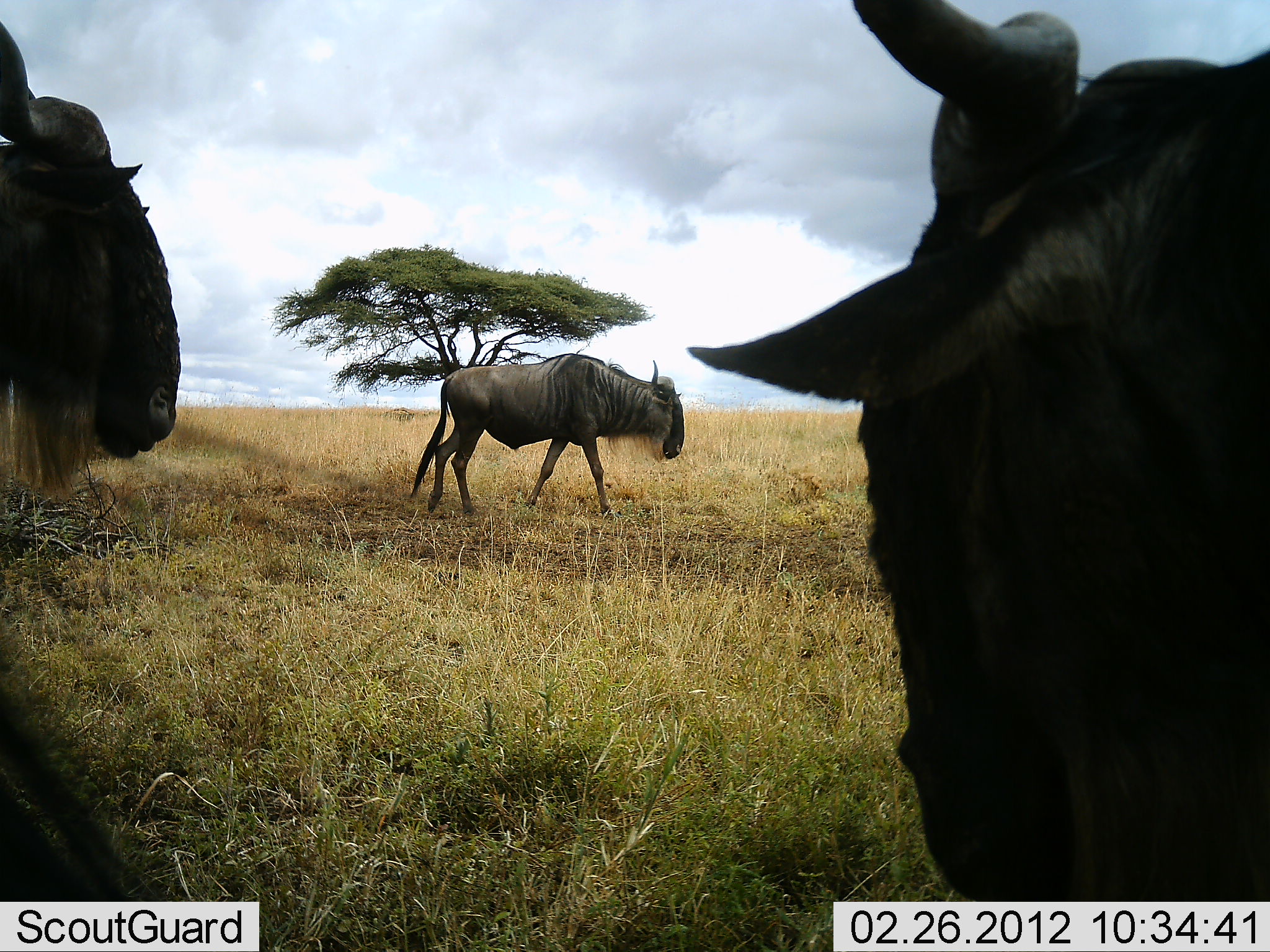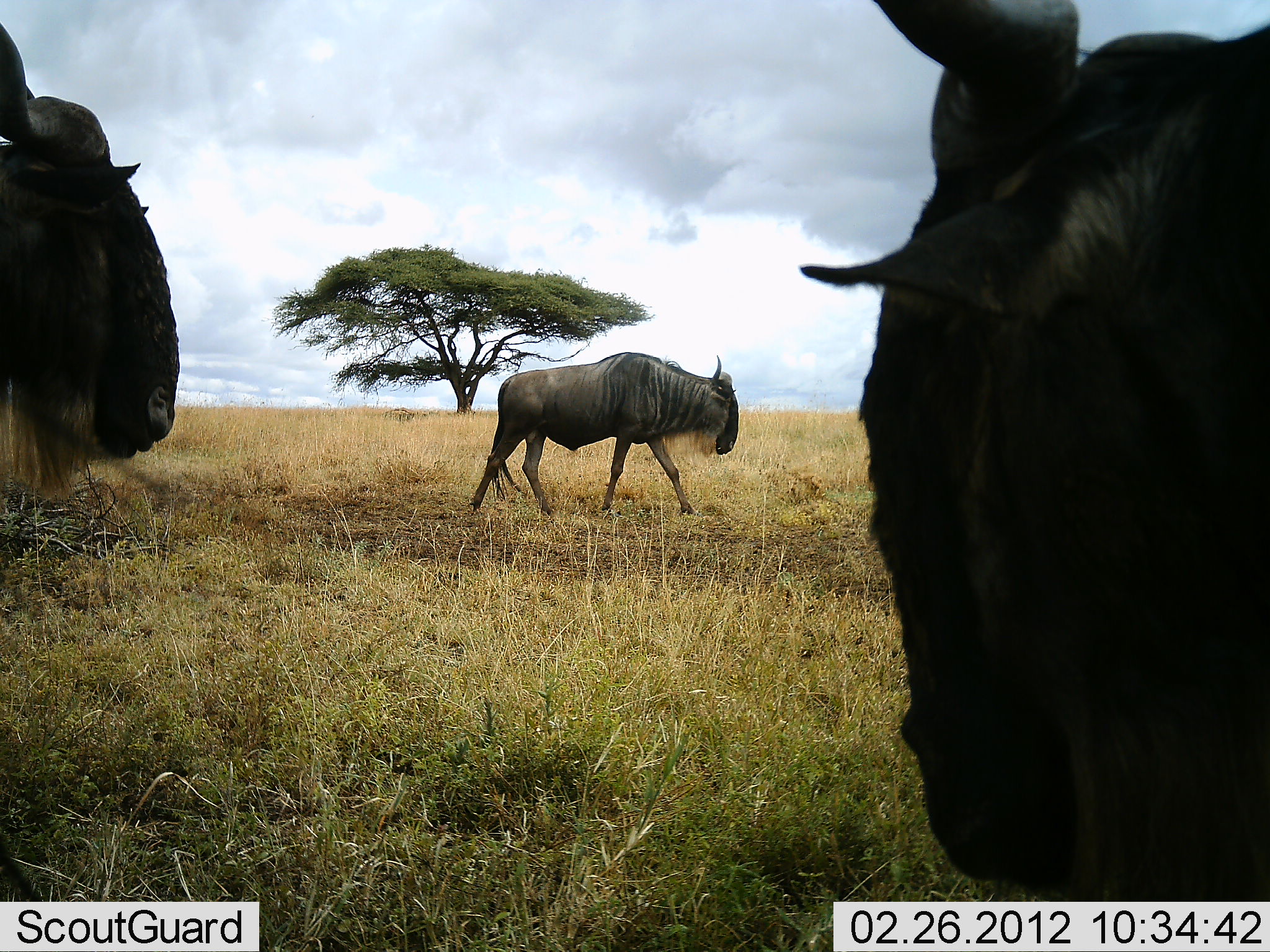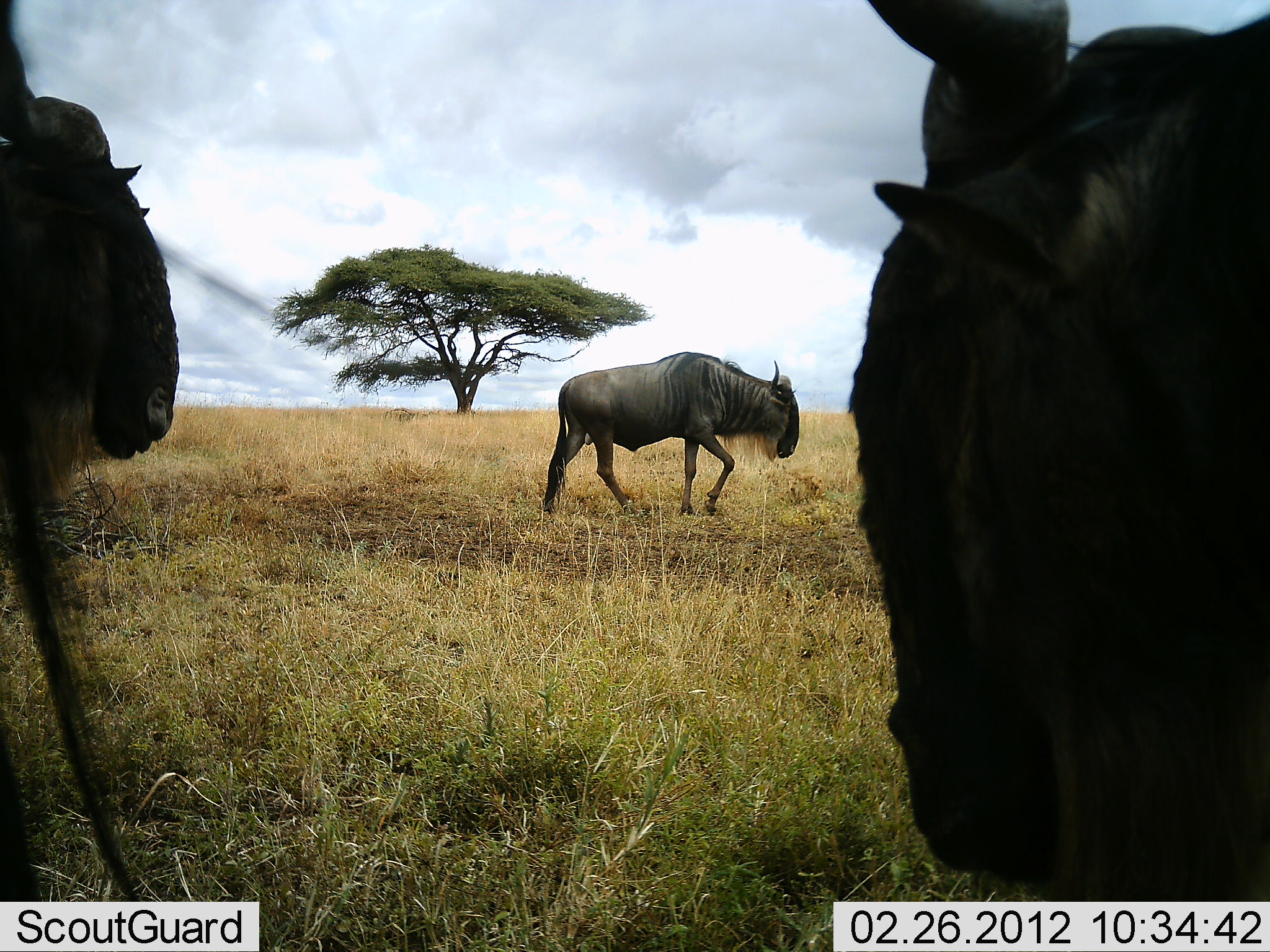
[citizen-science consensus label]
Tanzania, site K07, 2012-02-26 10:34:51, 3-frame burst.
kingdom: Animalia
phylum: Chordata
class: Mammalia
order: Artiodactyla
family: Bovidae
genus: Connochaetes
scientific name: Connochaetes taurinus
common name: blue wildebeest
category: wildebeest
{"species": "wildebeest (blue wildebeest) (Connochaetes taurinus)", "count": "3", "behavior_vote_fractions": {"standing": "83%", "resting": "0%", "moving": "97%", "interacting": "0%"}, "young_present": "0%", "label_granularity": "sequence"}